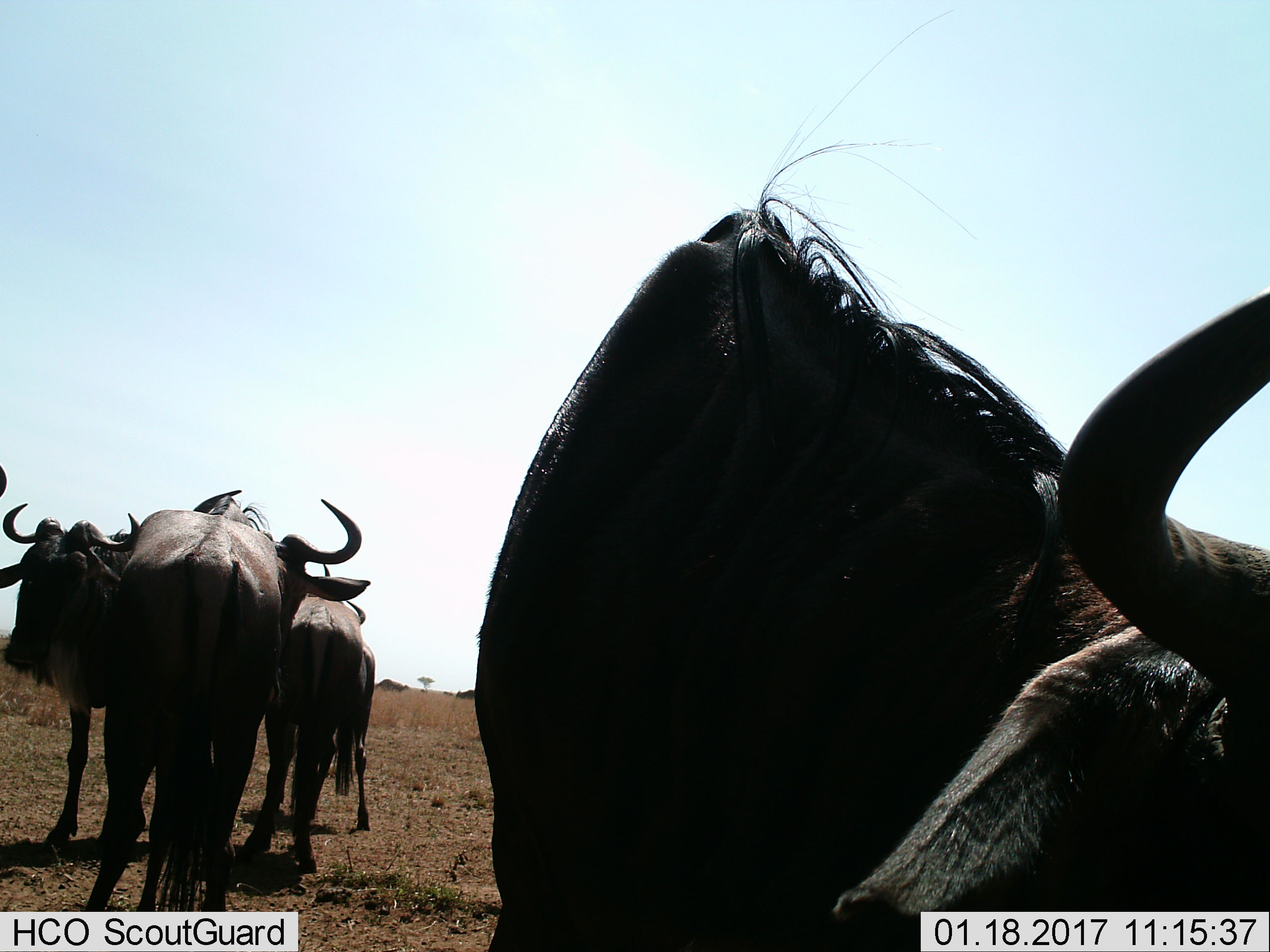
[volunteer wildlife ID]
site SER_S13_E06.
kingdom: Animalia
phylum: Chordata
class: Mammalia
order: Artiodactyla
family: Bovidae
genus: Connochaetes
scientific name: Connochaetes taurinus taurinus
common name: blue wildebeest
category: wildebeestblue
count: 5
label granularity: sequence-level